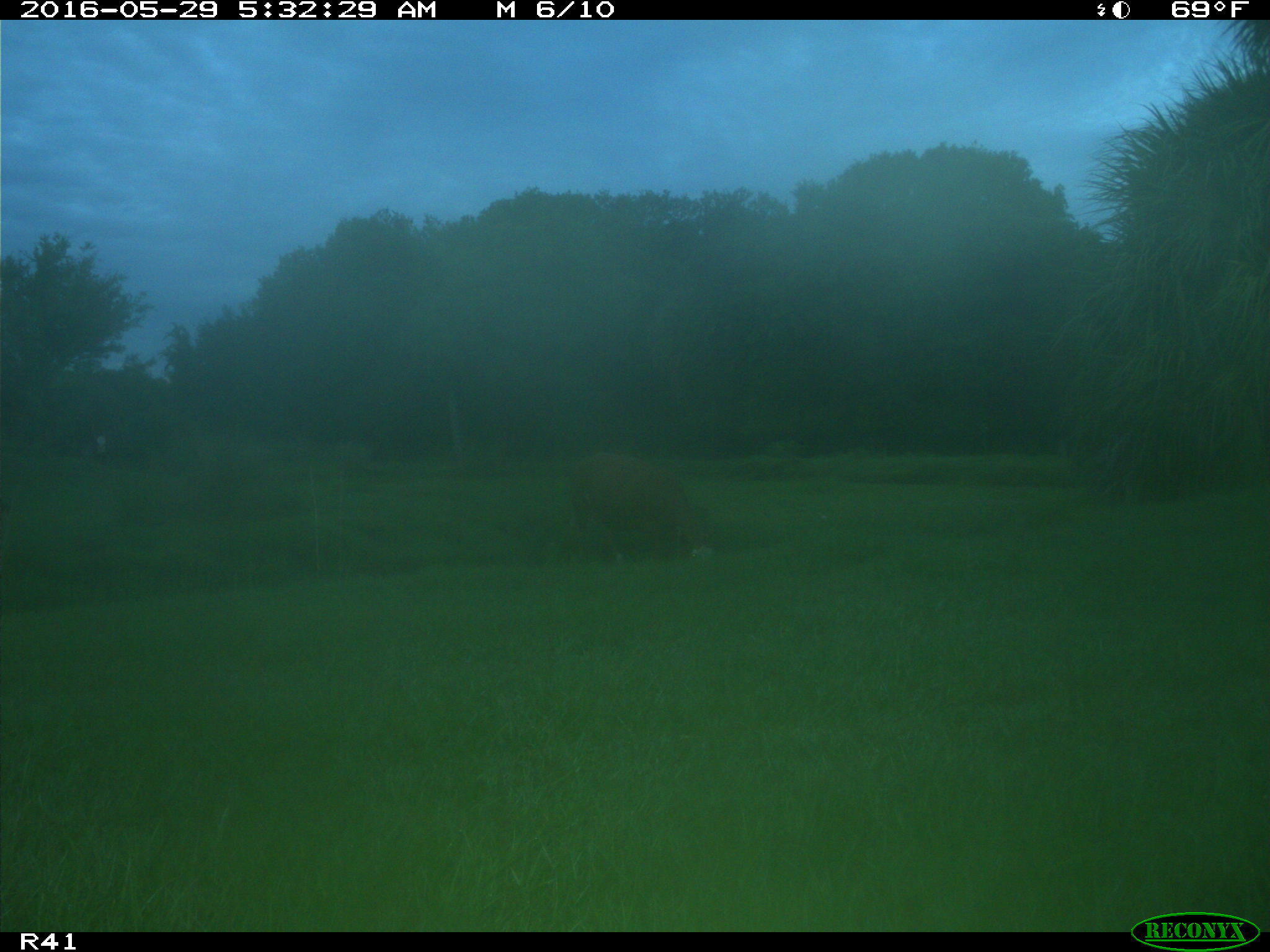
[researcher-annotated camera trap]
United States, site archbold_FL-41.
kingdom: Animalia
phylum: Chordata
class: Mammalia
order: Artiodactyla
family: Bovidae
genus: Bos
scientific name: Bos taurus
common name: domestic cow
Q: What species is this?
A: Bos taurus (domestic cow).